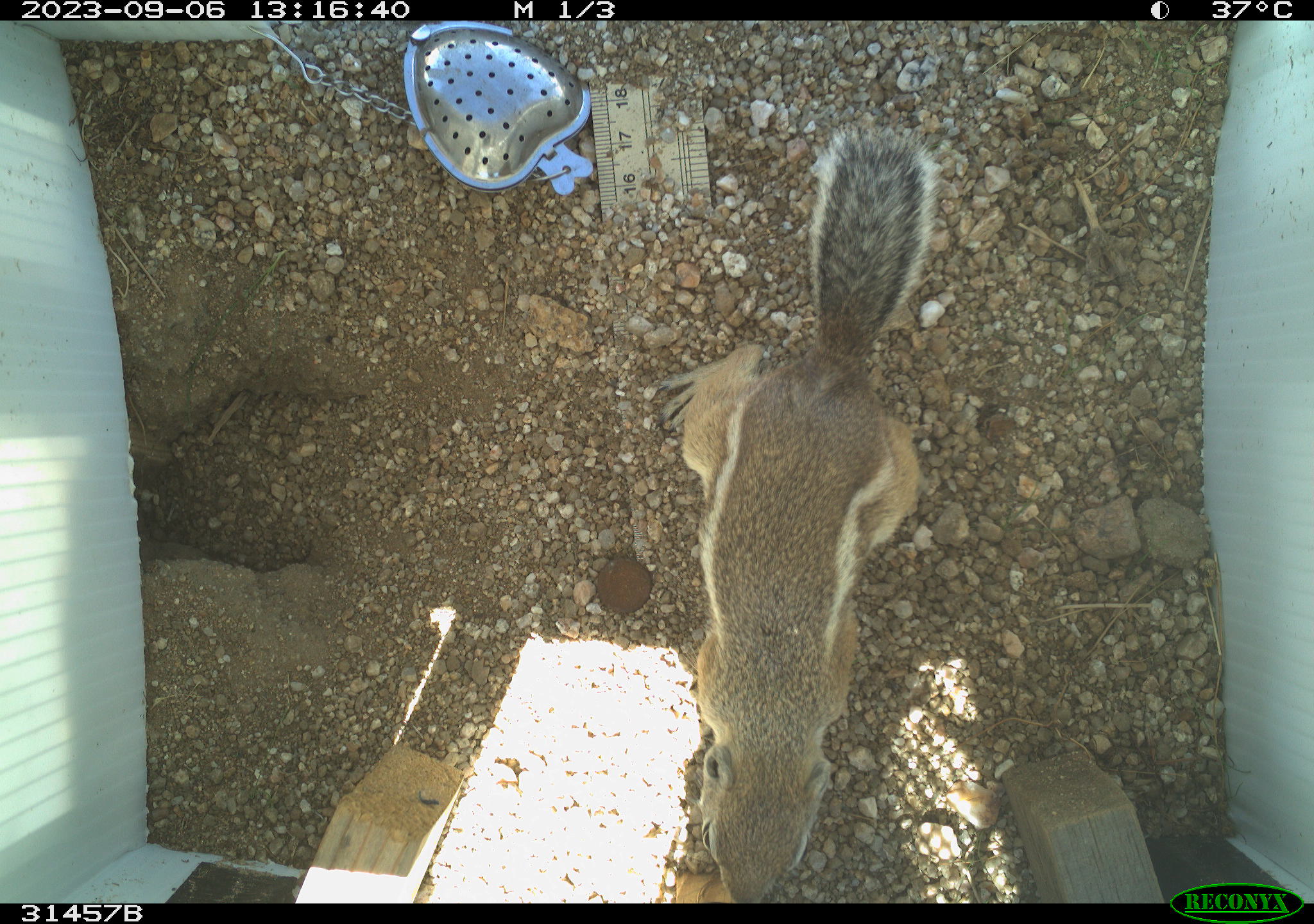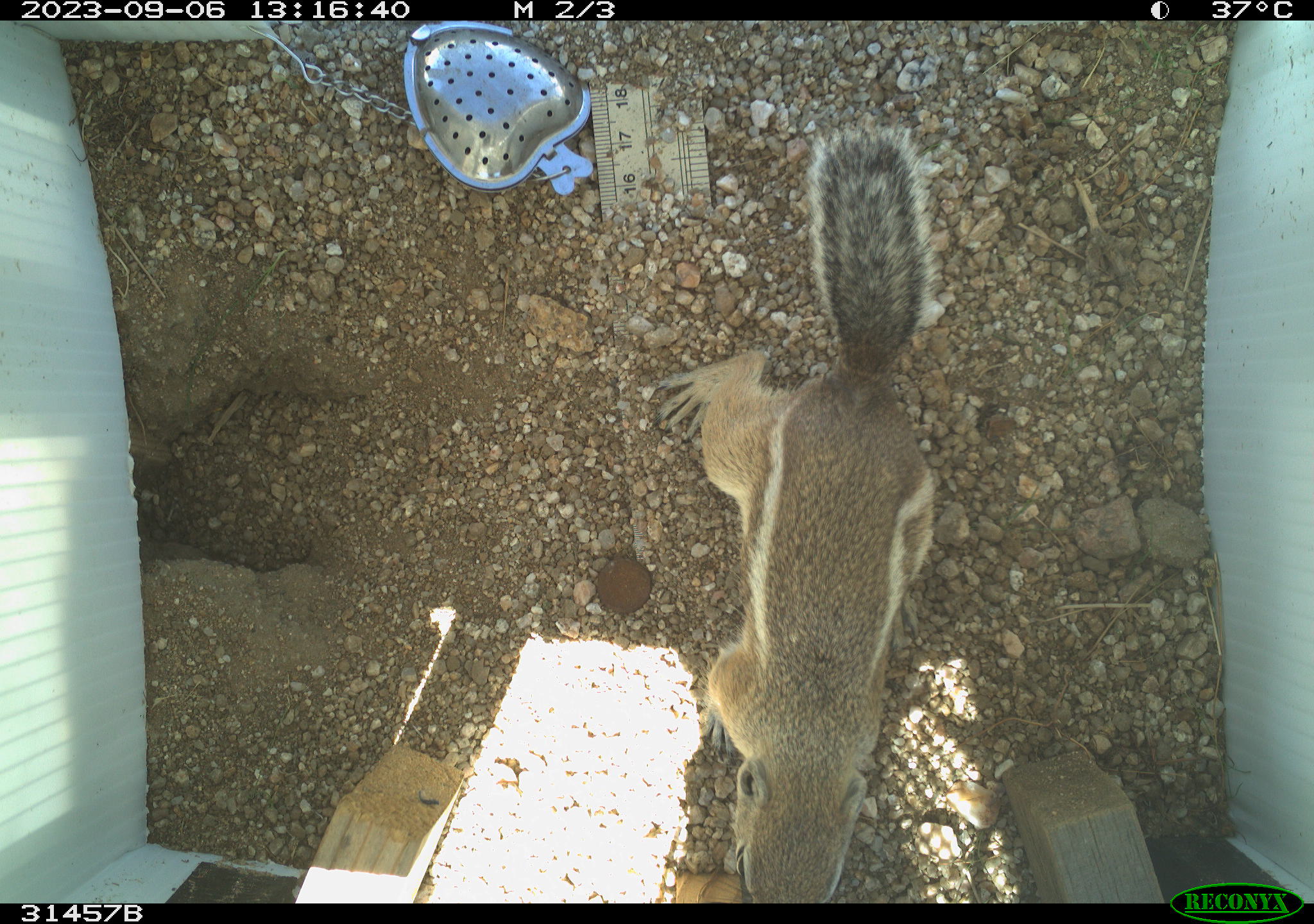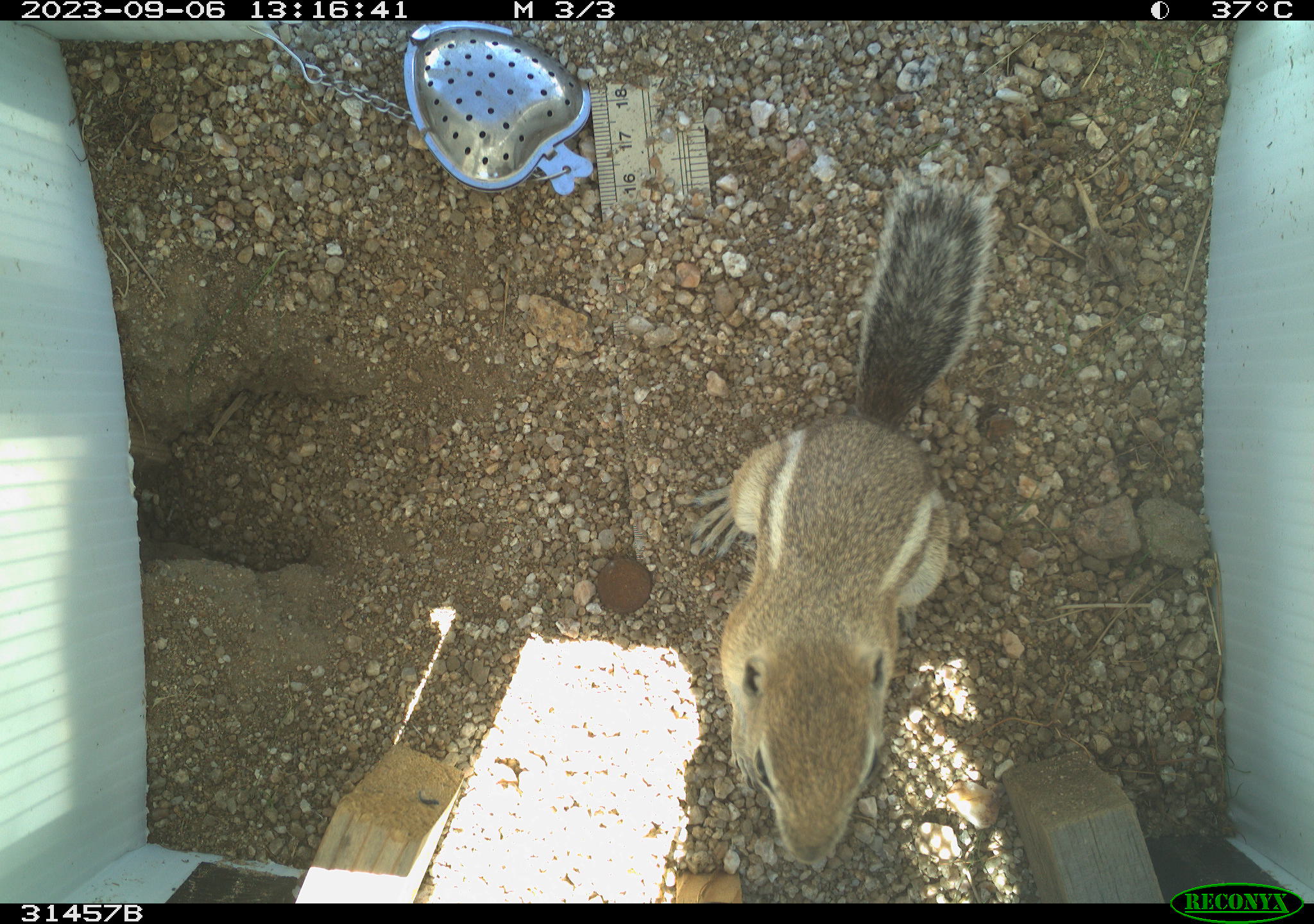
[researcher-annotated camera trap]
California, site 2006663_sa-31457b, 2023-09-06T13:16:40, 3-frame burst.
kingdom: Animalia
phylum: Chordata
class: Mammalia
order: Rodentia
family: Sciuridae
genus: Ammospermophilus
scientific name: Ammospermophilus leucurus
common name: white-tailed antelope squirrel